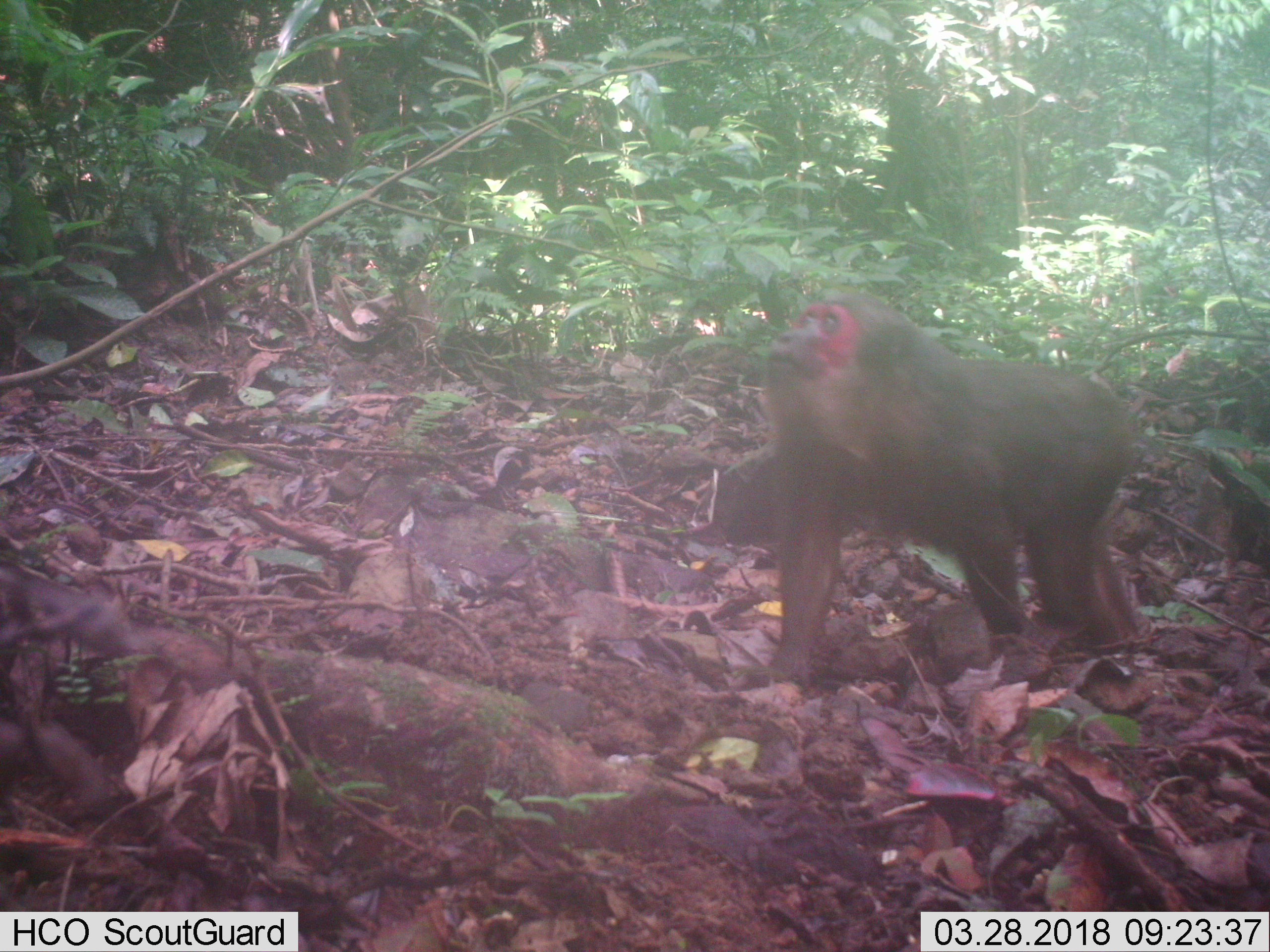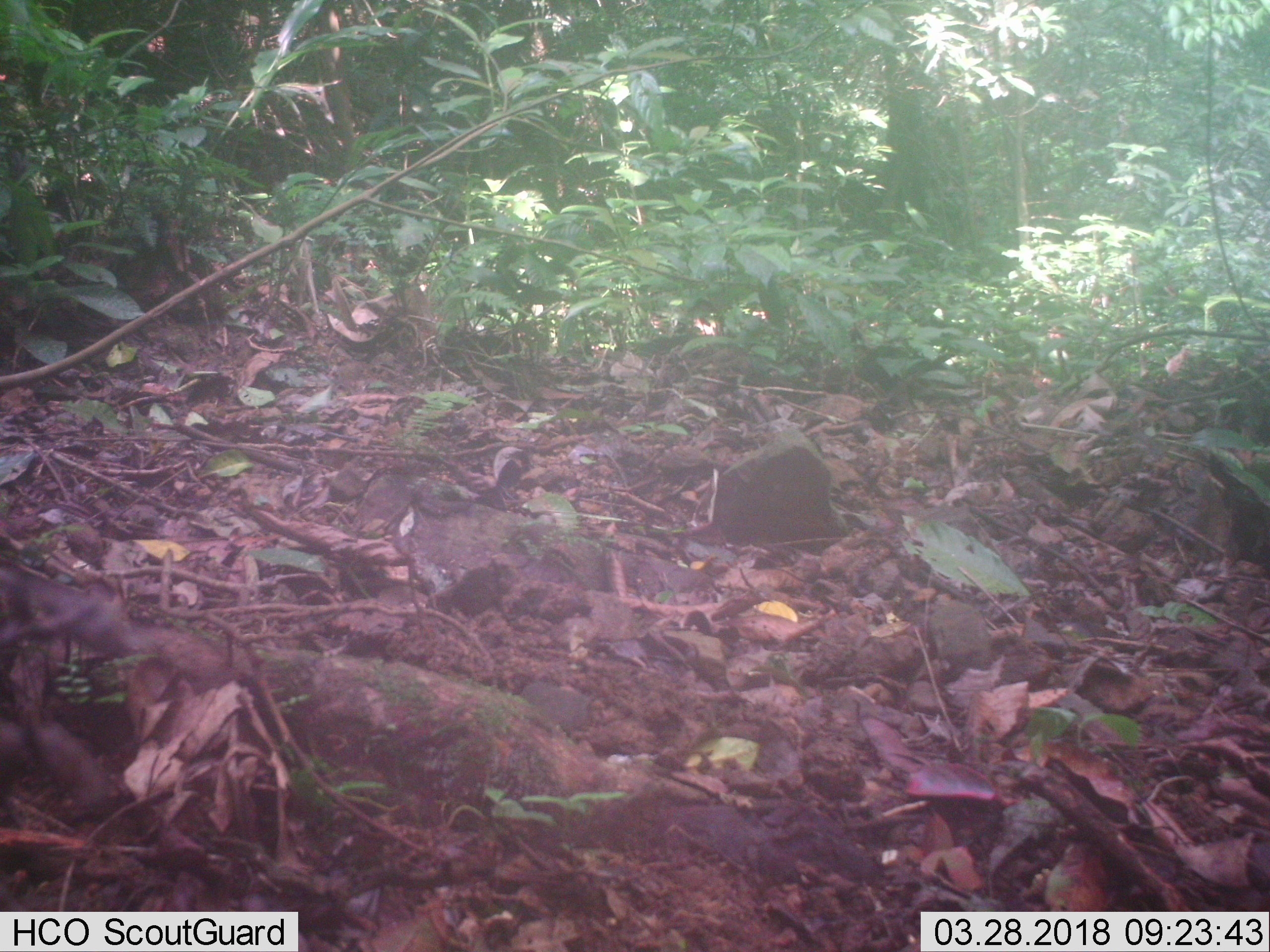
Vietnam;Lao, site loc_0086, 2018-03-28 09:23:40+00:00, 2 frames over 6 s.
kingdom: Animalia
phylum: Chordata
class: Mammalia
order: Primates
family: Cercopithecidae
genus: Macaca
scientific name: Macaca arctoides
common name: stump-tailed macaque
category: stump tailed macaque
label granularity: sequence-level